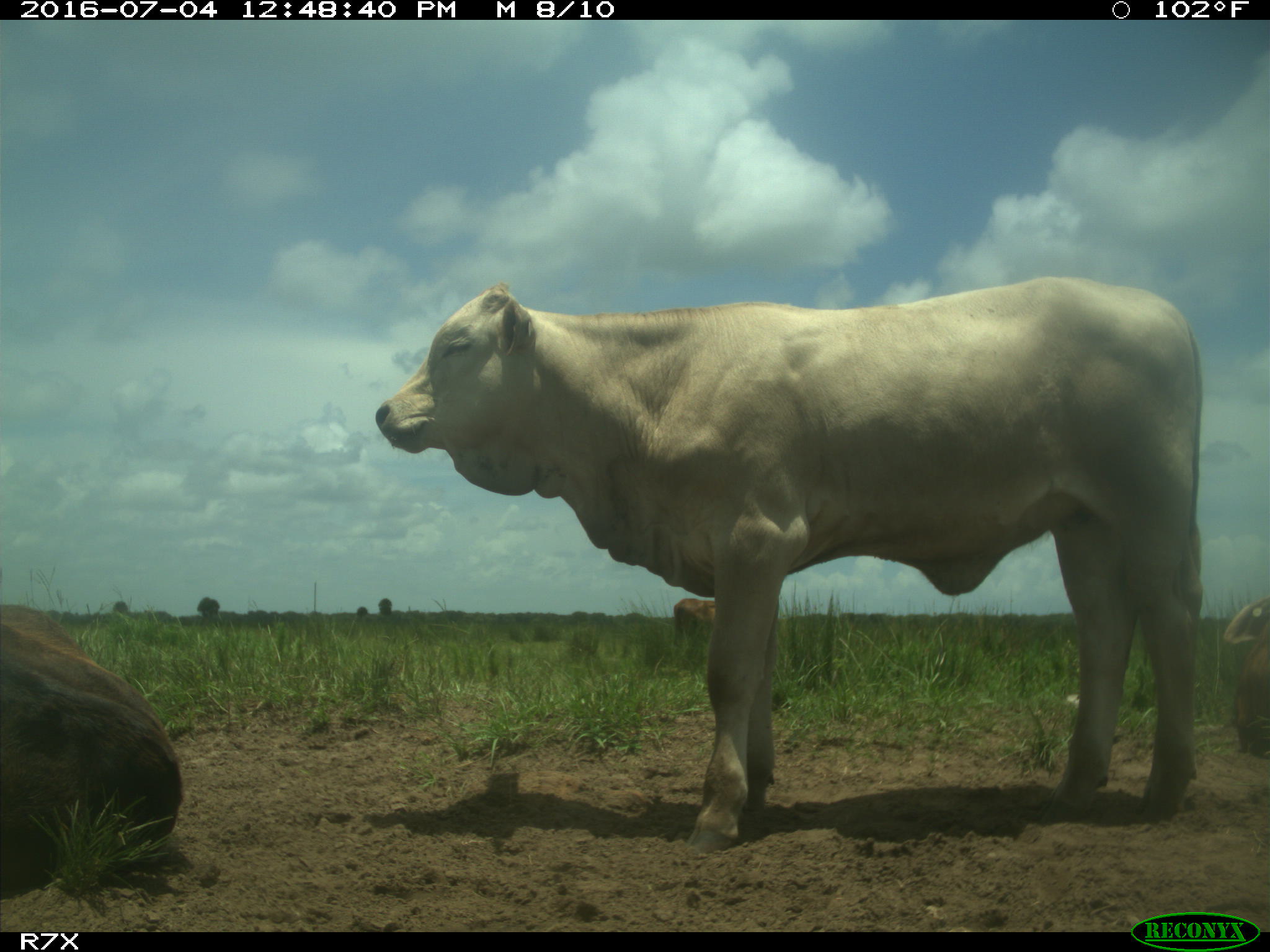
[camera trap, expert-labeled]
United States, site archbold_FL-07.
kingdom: Animalia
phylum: Chordata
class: Mammalia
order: Artiodactyla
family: Bovidae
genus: Bos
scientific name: Bos taurus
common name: domestic cow